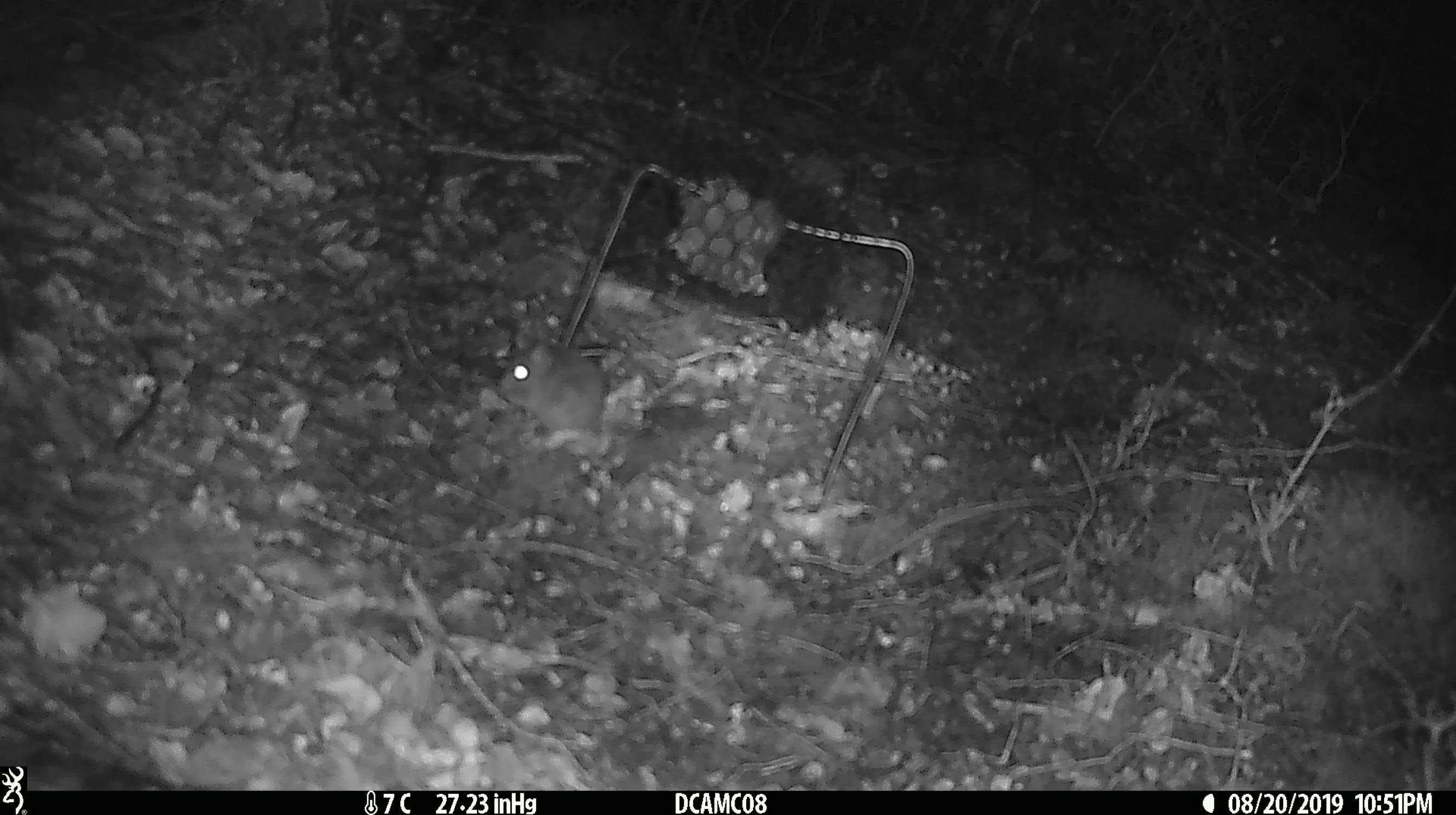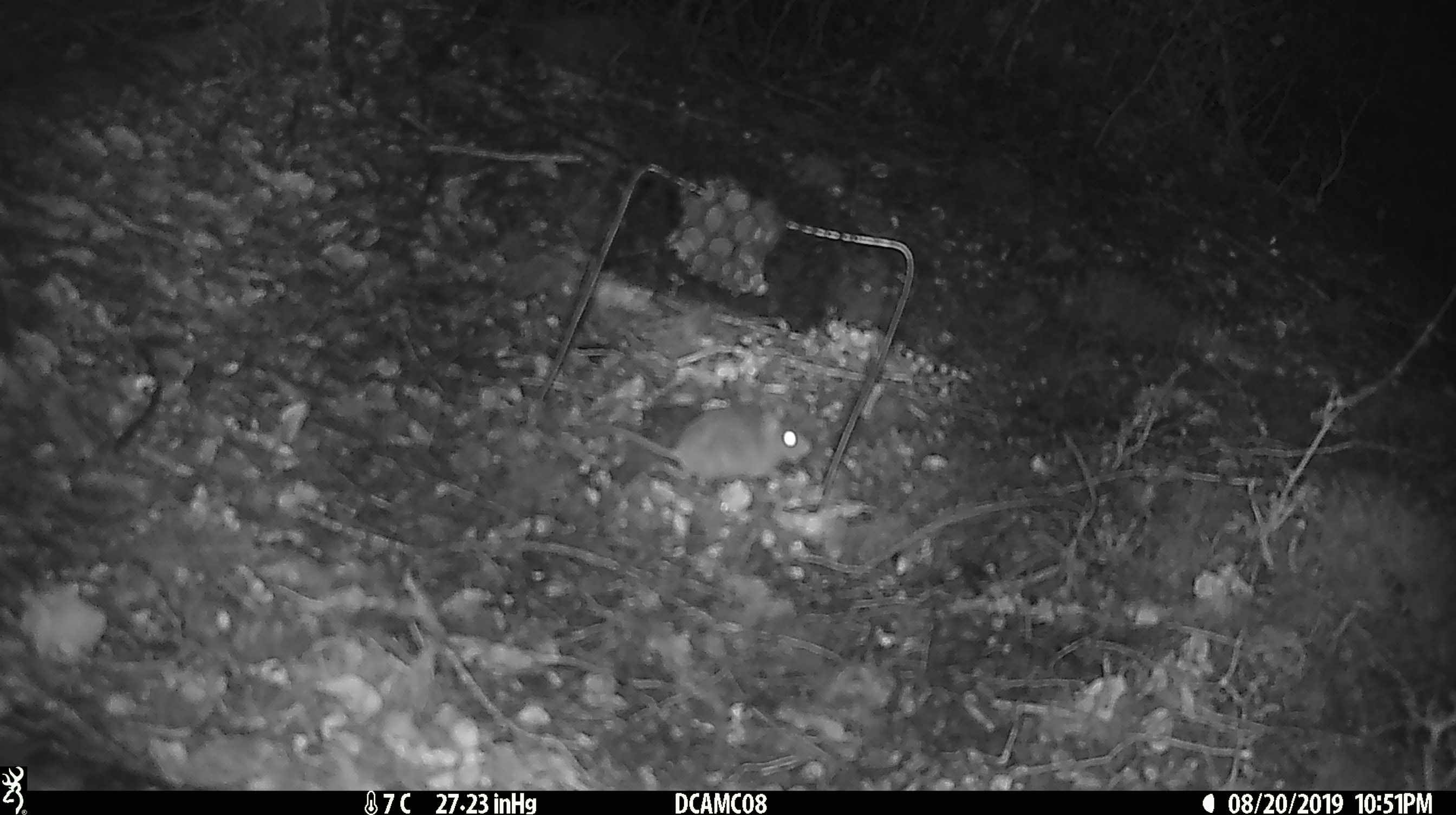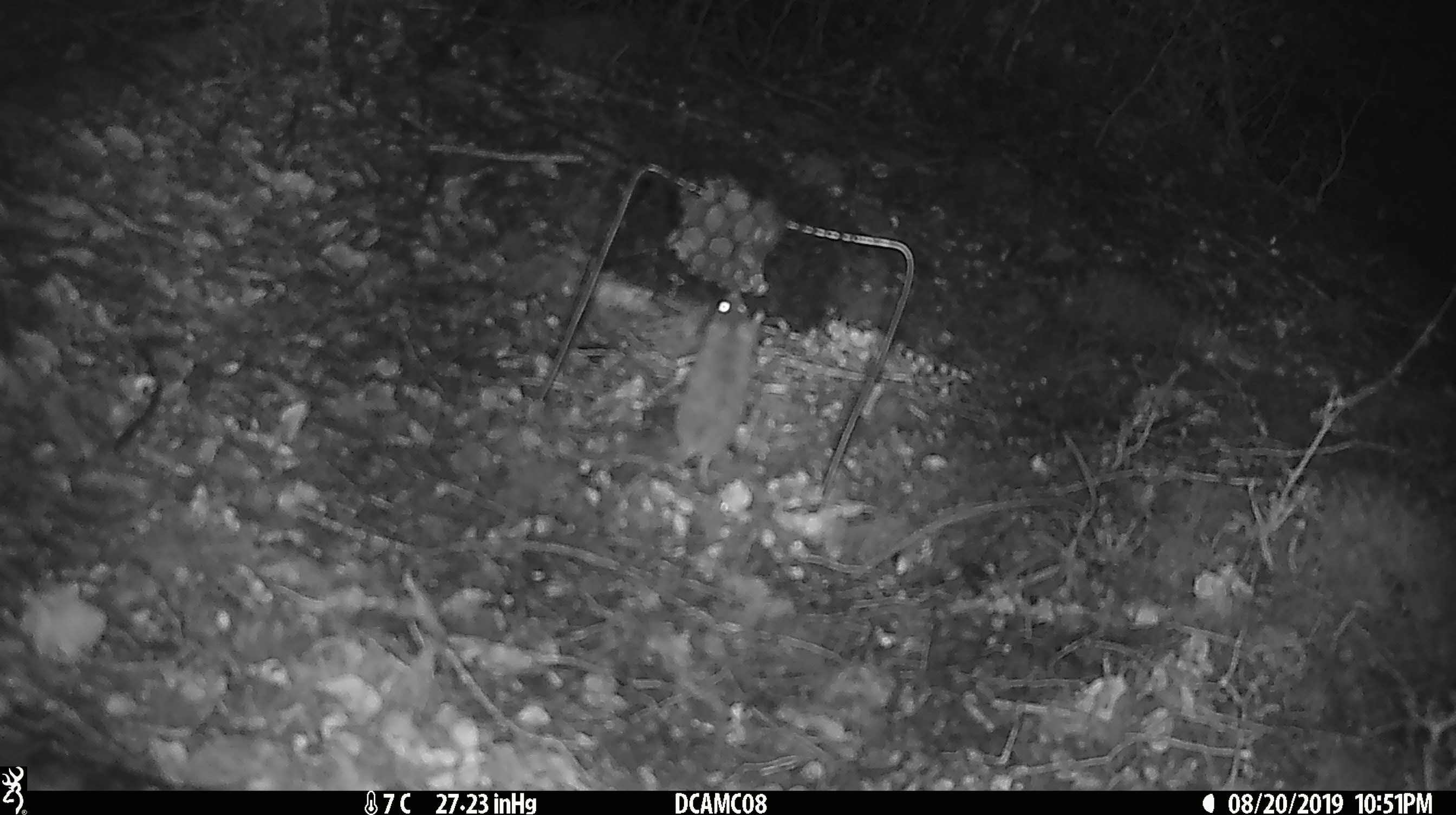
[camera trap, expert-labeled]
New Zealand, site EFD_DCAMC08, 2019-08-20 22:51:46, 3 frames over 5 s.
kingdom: Animalia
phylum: Chordata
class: Mammalia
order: Rodentia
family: Muridae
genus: Mus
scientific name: Mus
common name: mouse